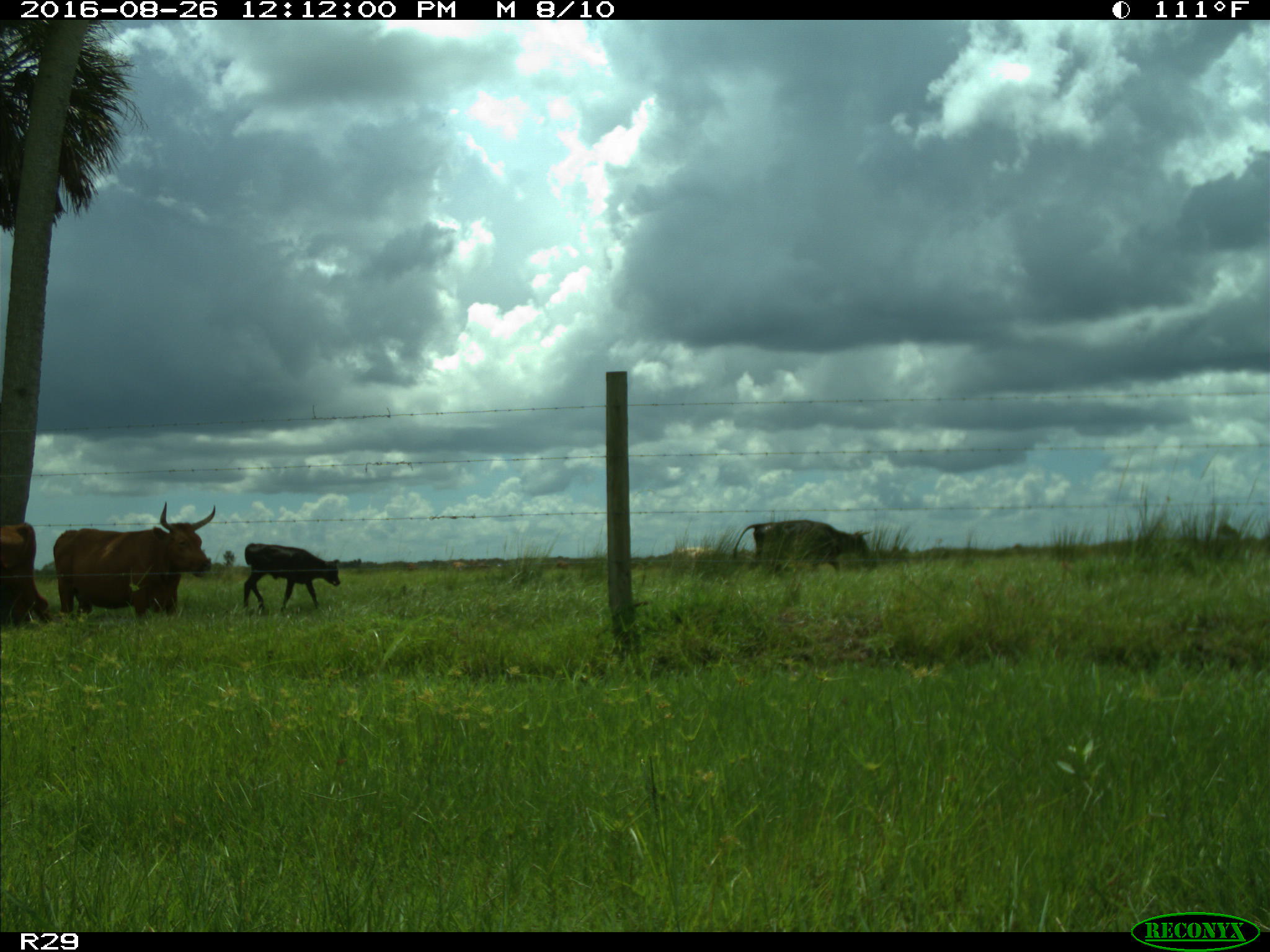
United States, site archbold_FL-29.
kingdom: Animalia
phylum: Chordata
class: Mammalia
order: Artiodactyla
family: Bovidae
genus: Bos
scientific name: Bos taurus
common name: domestic cow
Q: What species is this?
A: Bos taurus (domestic cow).